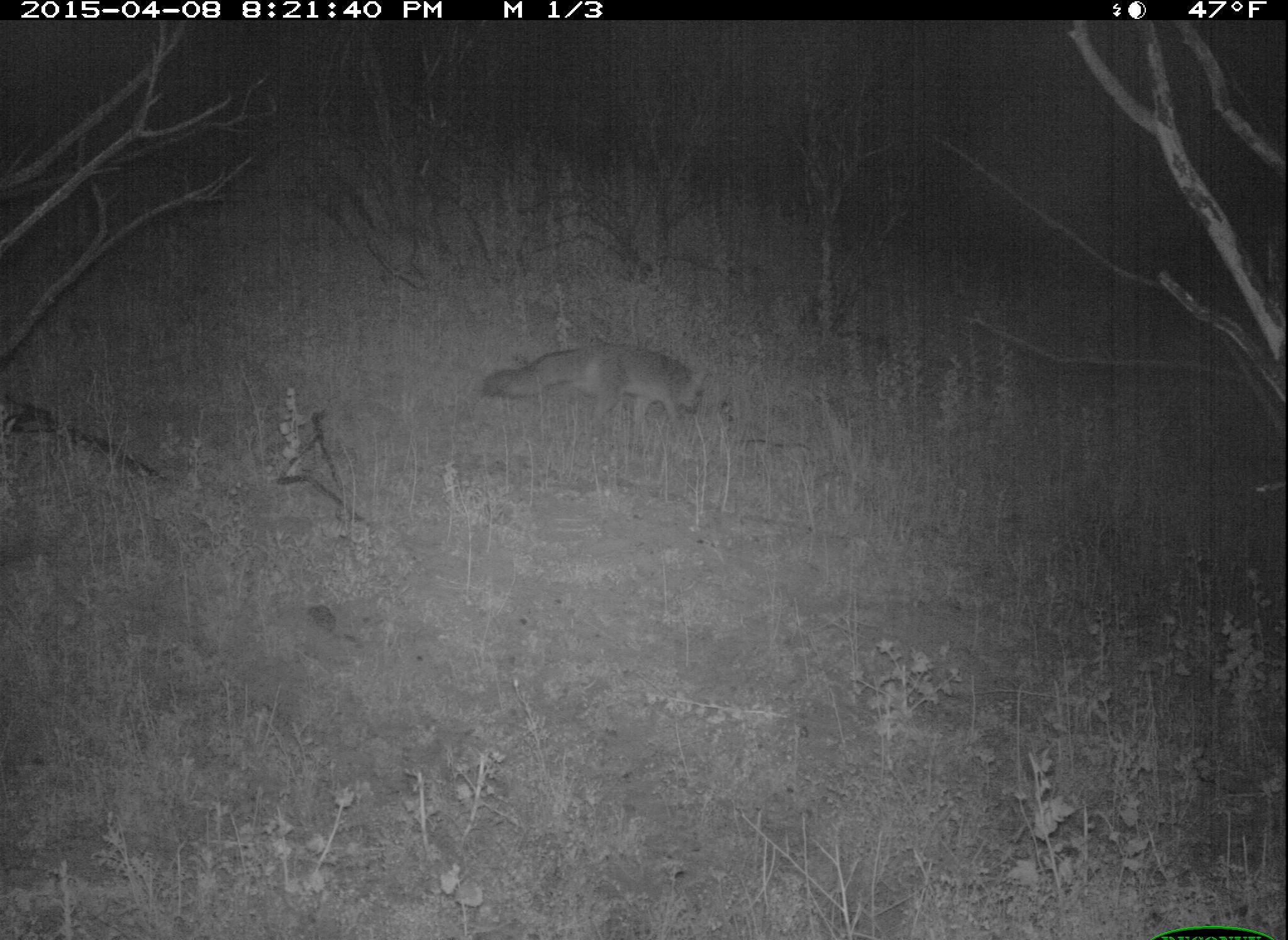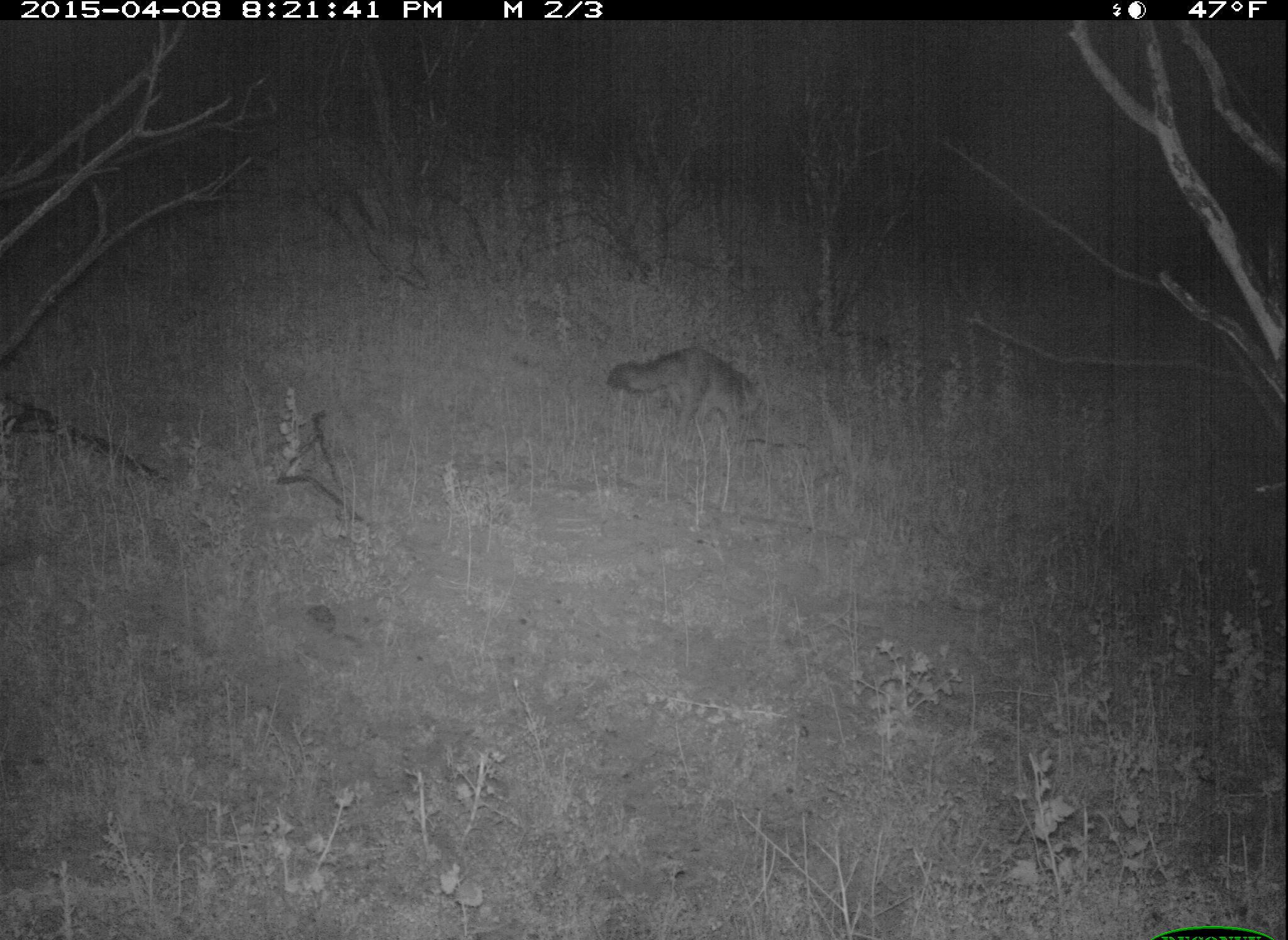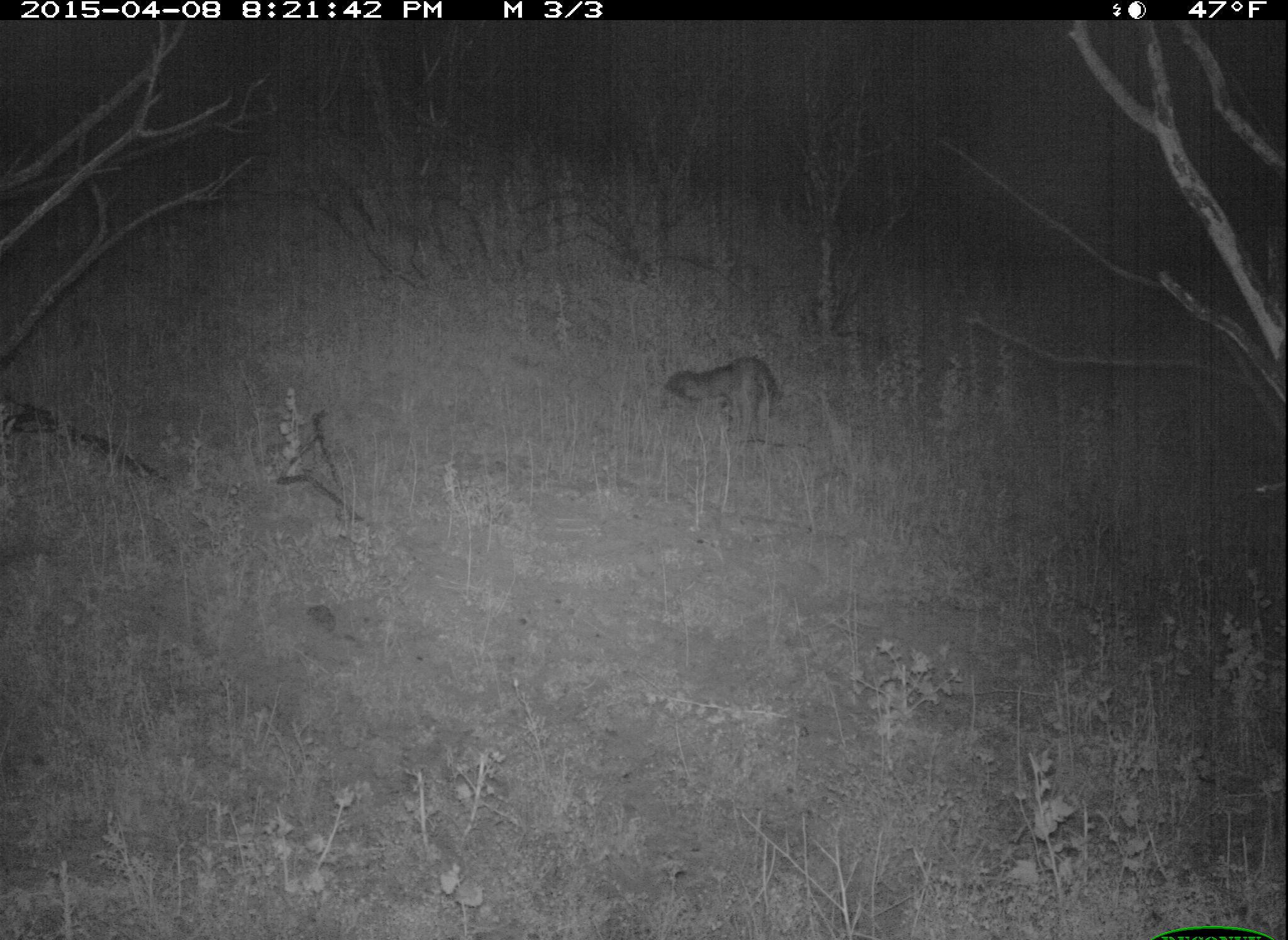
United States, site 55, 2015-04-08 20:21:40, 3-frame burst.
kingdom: Animalia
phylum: Chordata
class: Mammalia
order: Carnivora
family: Canidae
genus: Urocyon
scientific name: Urocyon cinereoargenteus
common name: gray fox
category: fox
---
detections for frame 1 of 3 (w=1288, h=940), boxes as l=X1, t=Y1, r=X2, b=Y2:
fox: l=481, t=343, r=708, b=440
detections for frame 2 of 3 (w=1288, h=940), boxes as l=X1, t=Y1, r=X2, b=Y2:
fox: l=607, t=346, r=765, b=441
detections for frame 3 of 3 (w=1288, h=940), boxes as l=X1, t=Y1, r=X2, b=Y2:
fox: l=663, t=357, r=786, b=446